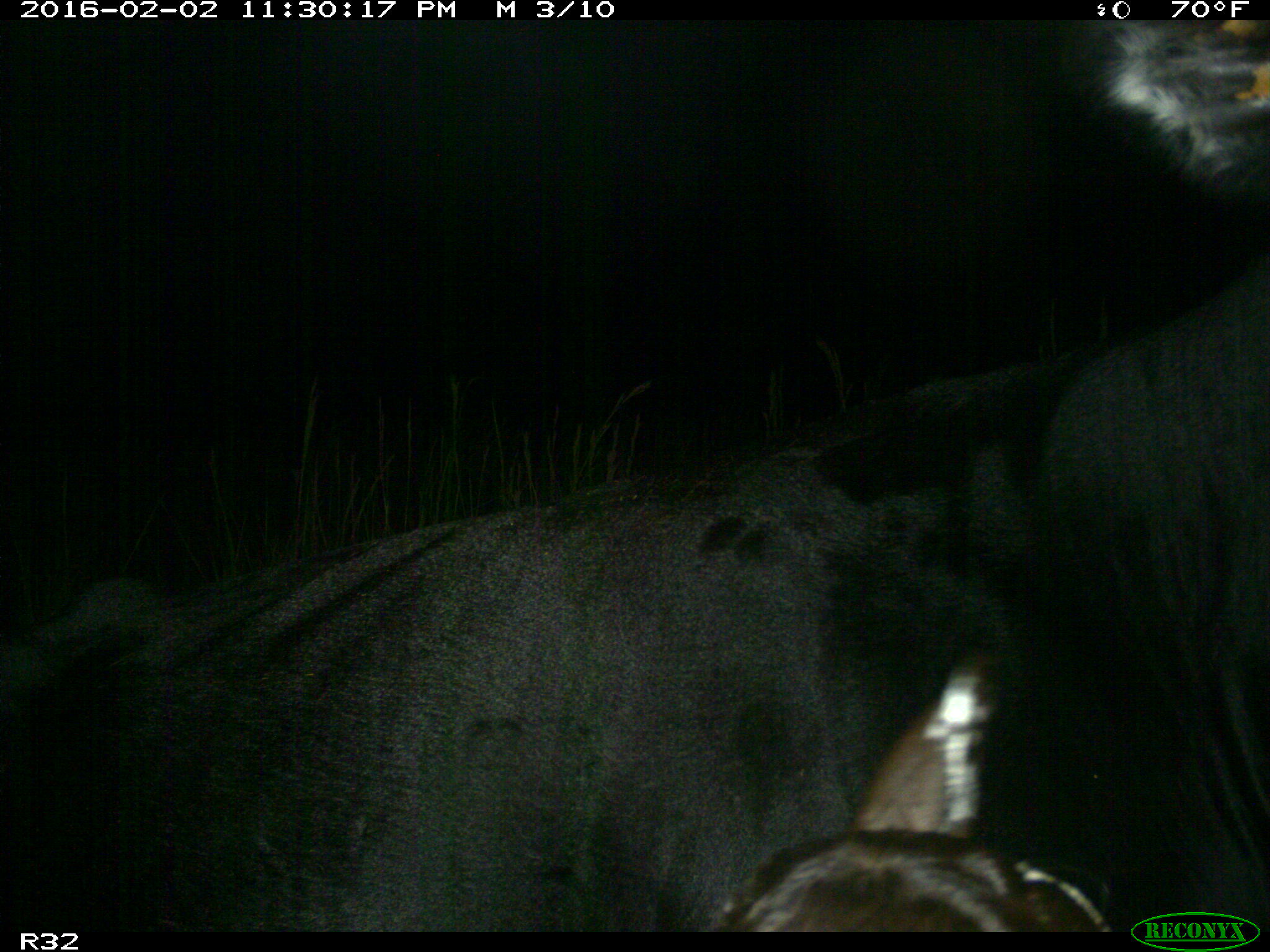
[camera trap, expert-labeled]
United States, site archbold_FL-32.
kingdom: Animalia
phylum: Chordata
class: Mammalia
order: Artiodactyla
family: Bovidae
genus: Bos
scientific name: Bos taurus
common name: domestic cow